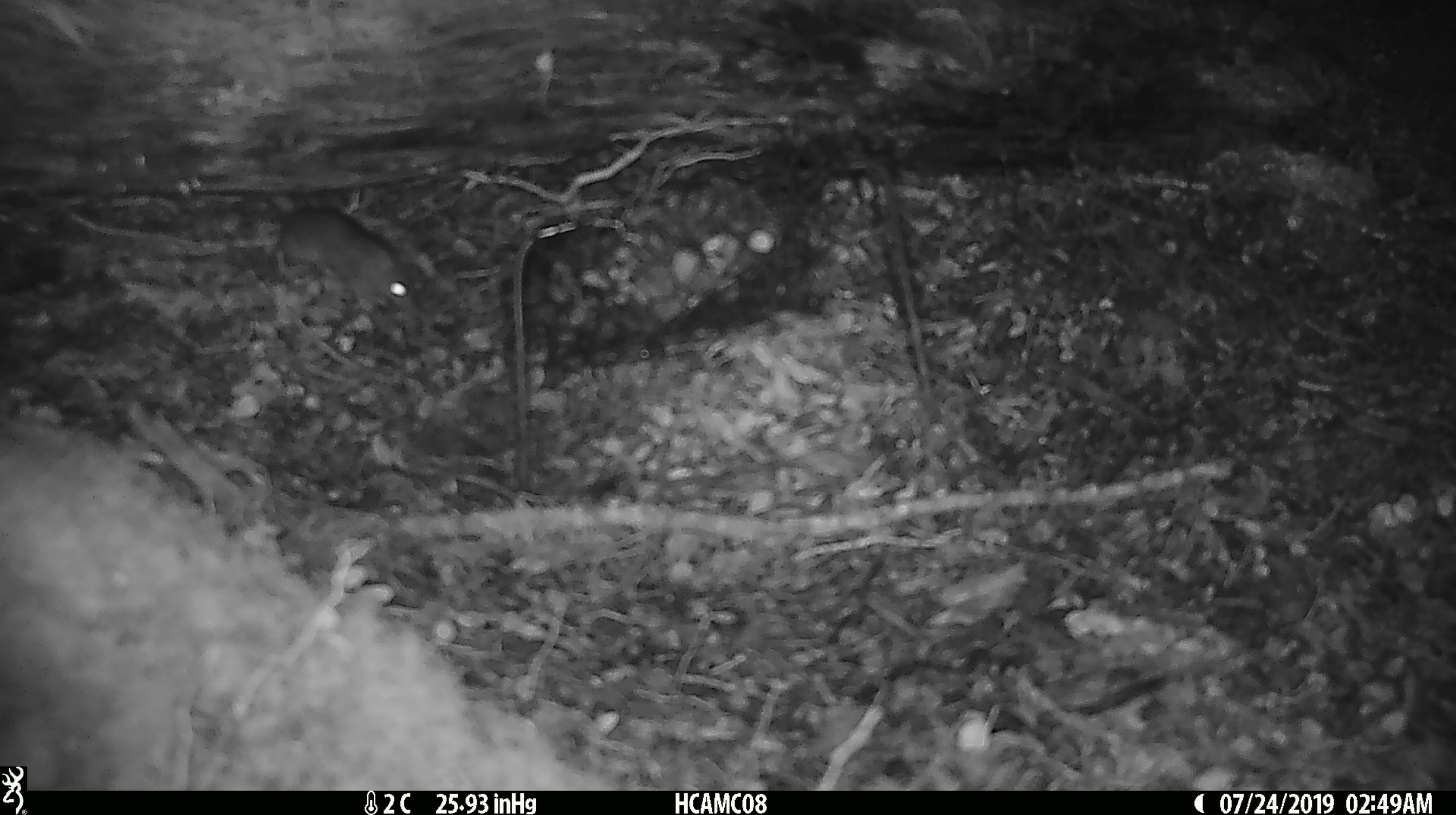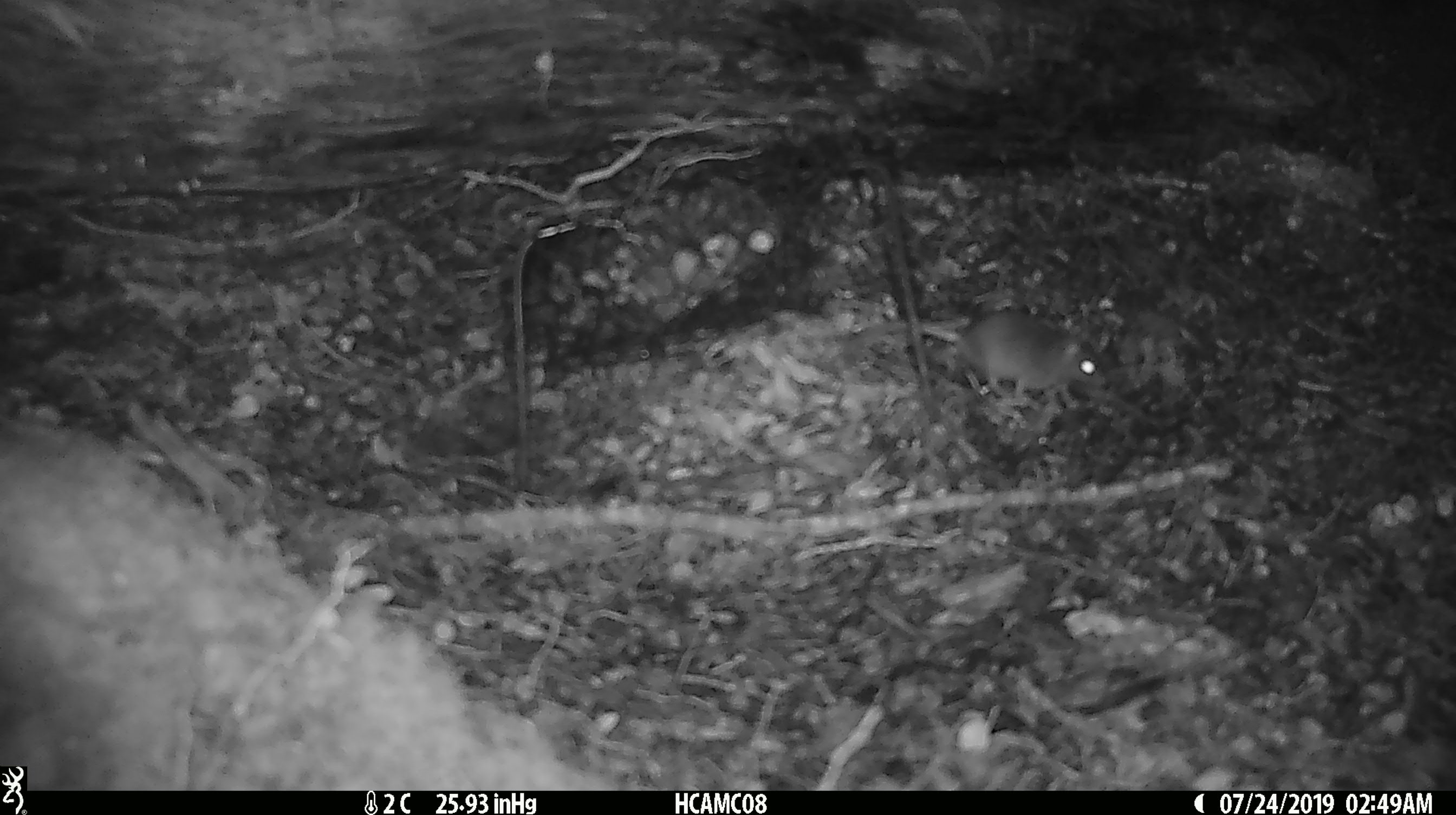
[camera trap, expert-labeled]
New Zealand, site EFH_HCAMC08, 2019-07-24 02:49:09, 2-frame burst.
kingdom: Animalia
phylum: Chordata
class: Mammalia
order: Rodentia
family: Muridae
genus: Mus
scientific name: Mus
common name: mouse